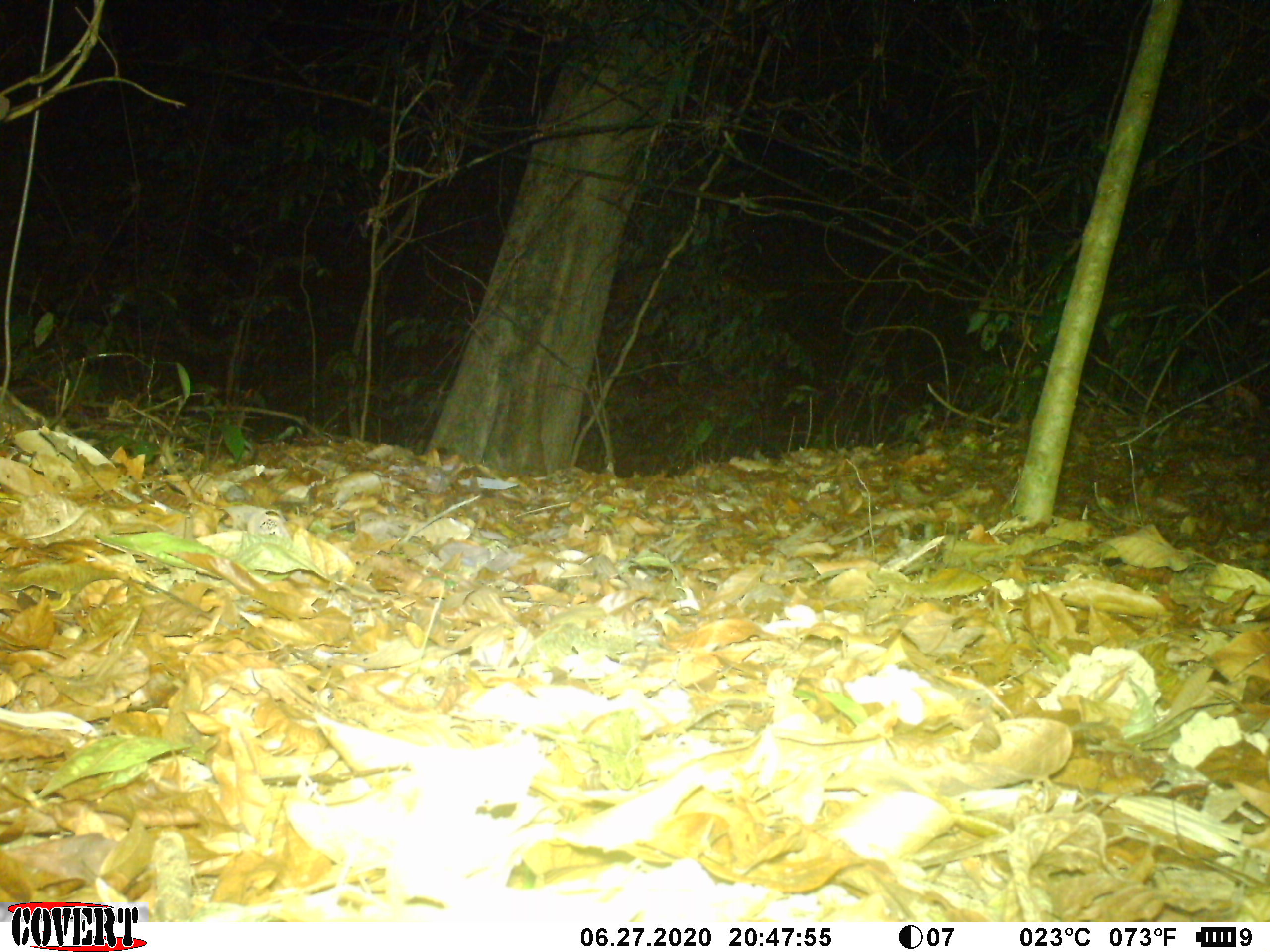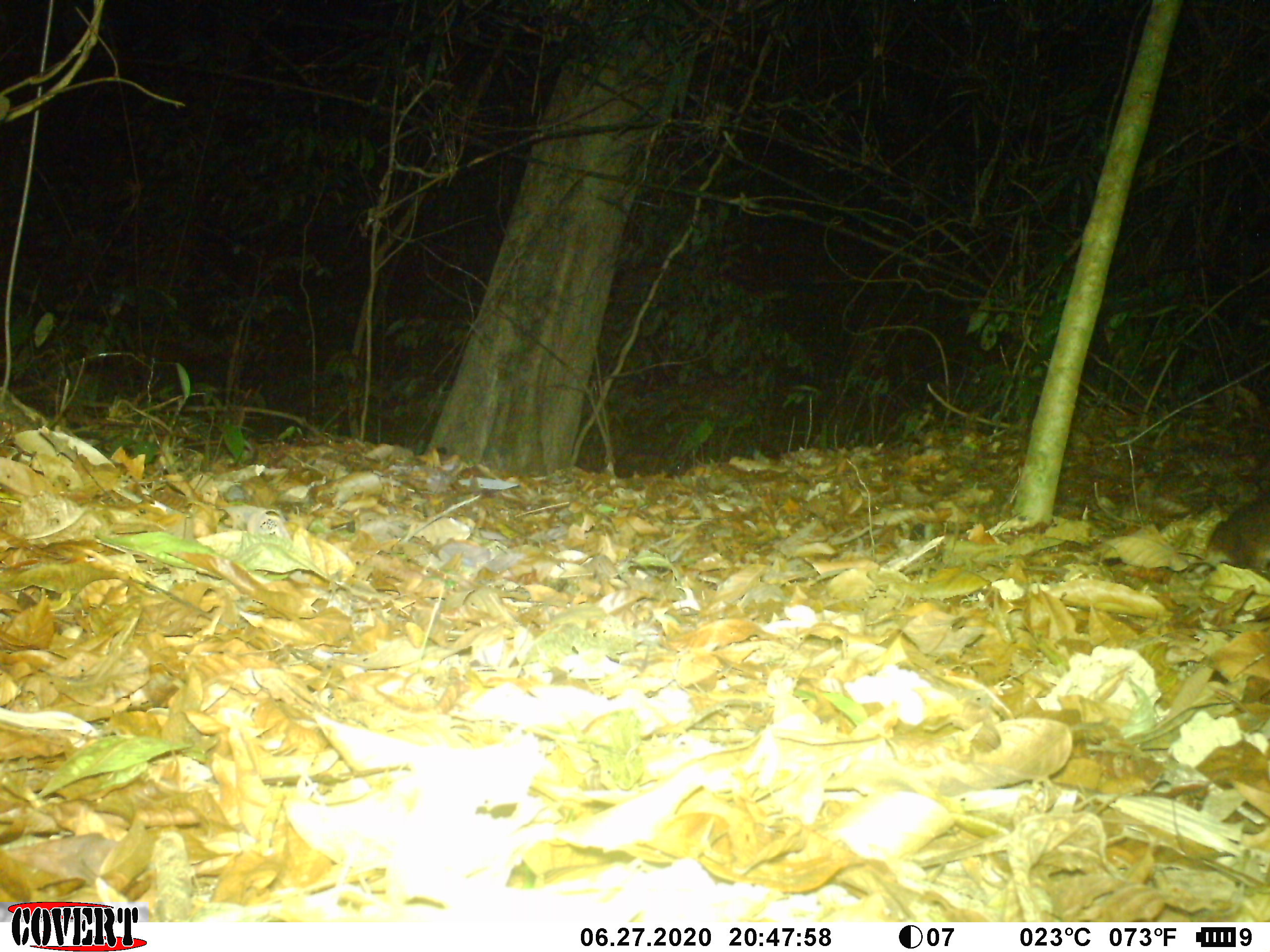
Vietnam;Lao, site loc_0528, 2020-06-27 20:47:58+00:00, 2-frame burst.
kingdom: Animalia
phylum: Chordata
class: Mammalia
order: Carnivora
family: Mustelidae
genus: Melogale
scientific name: Melogale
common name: ferret badger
Ferret badger (Melogale). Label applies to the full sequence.